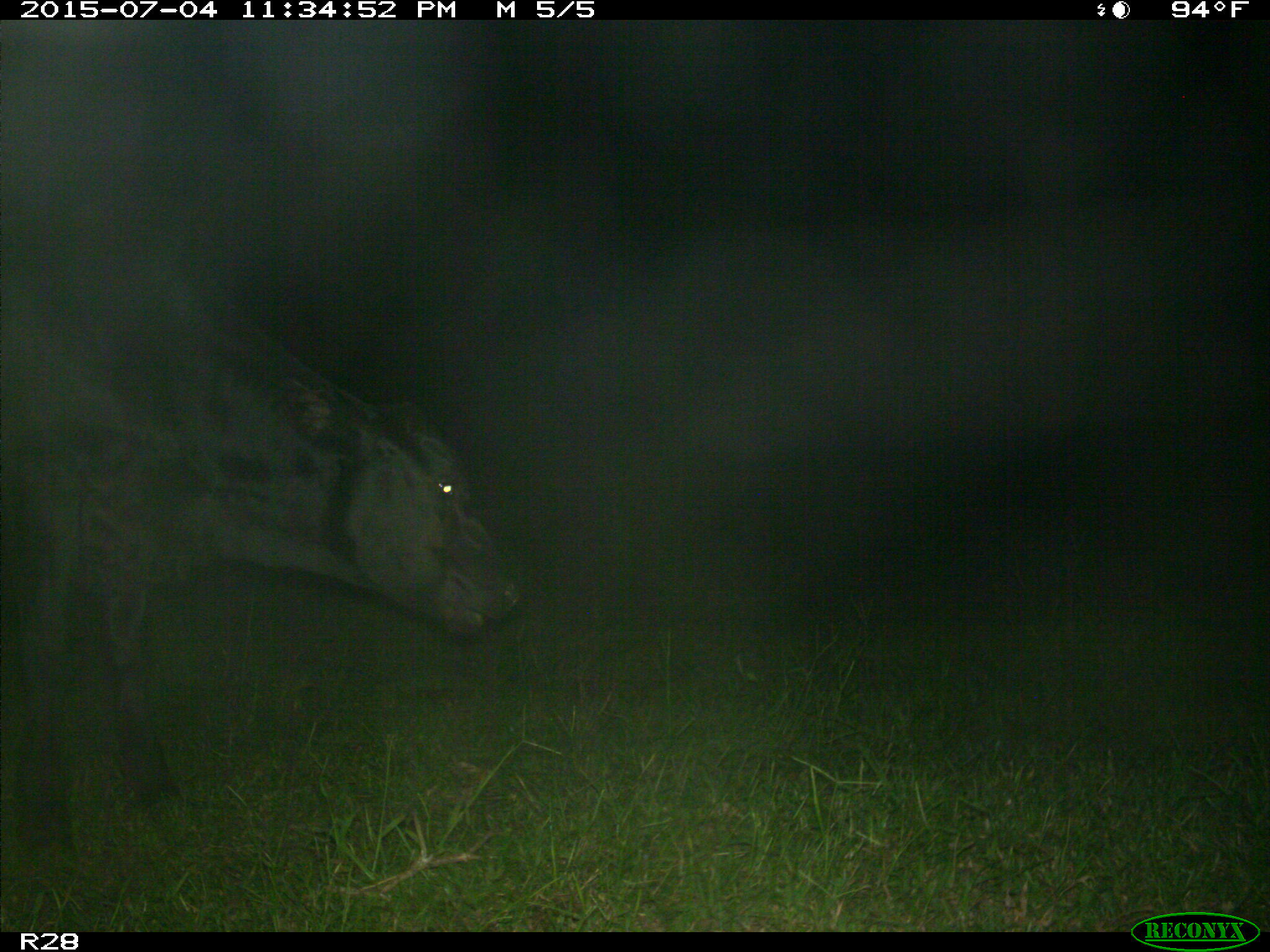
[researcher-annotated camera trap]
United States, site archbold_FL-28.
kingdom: Animalia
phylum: Chordata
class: Mammalia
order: Artiodactyla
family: Bovidae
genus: Bos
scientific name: Bos taurus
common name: domestic cow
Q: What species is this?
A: Bos taurus (domestic cow).